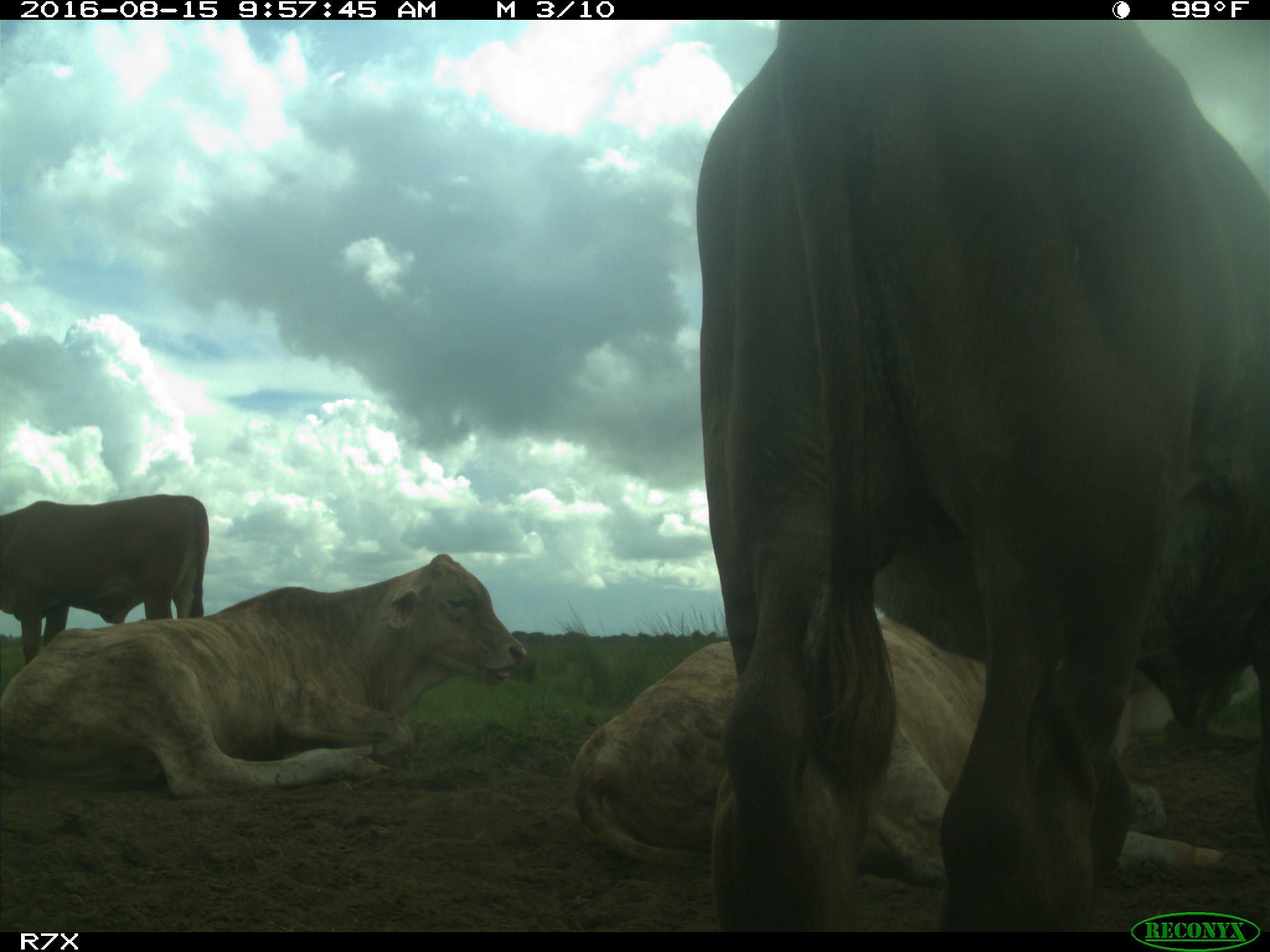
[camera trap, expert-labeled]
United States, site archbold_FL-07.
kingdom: Animalia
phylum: Chordata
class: Mammalia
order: Artiodactyla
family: Bovidae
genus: Bos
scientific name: Bos taurus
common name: domestic cow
Bos taurus (domestic cow).